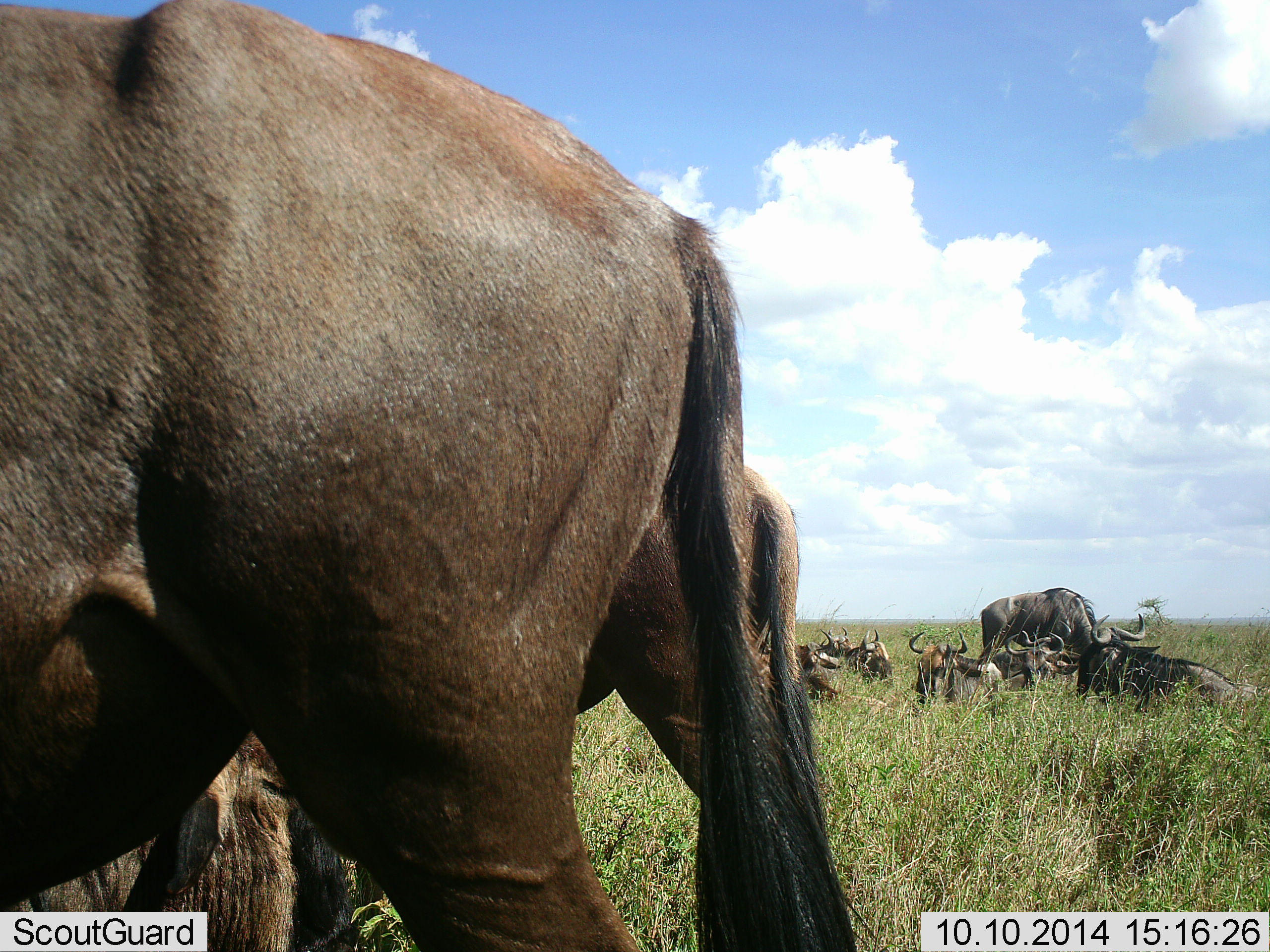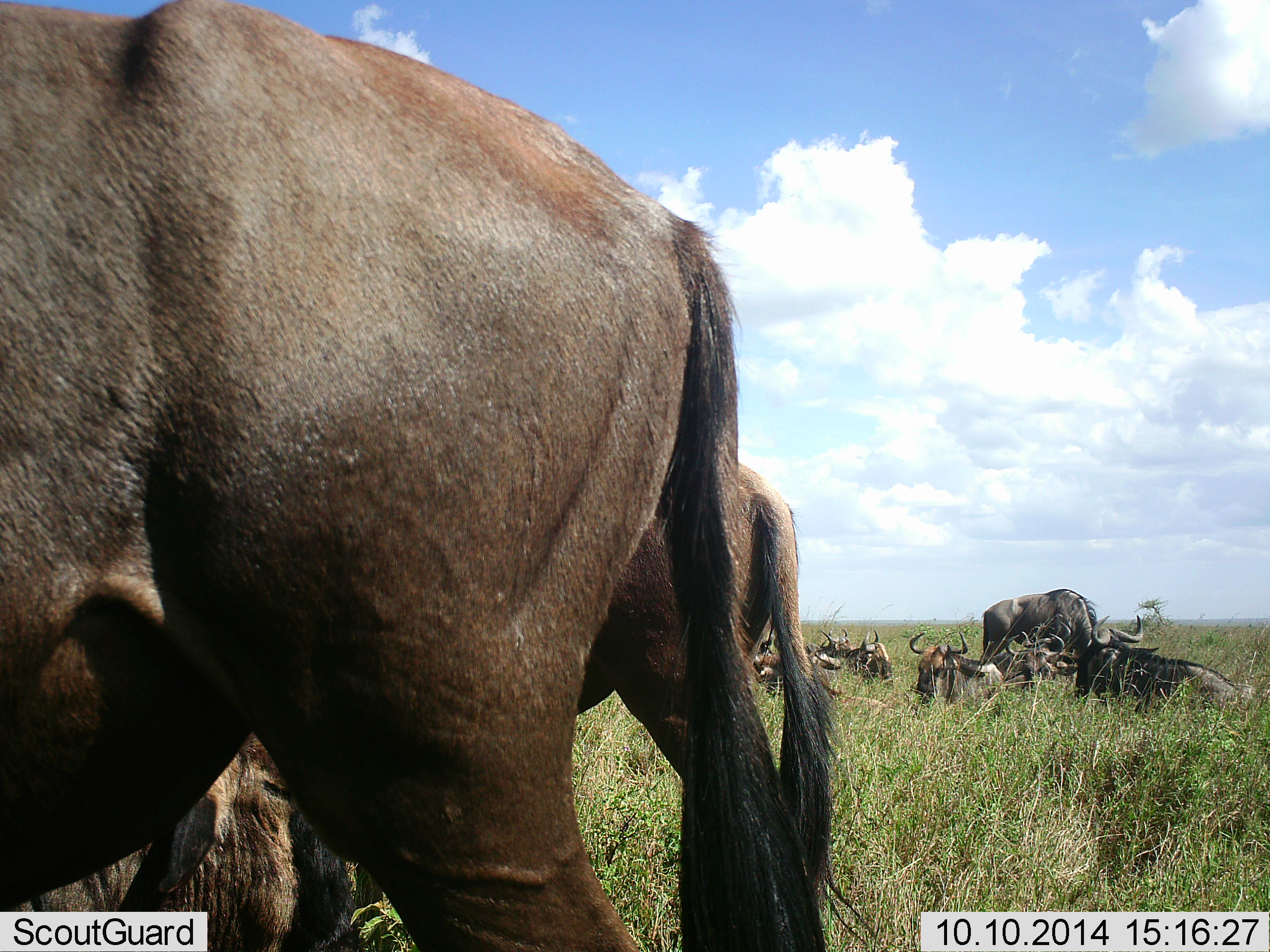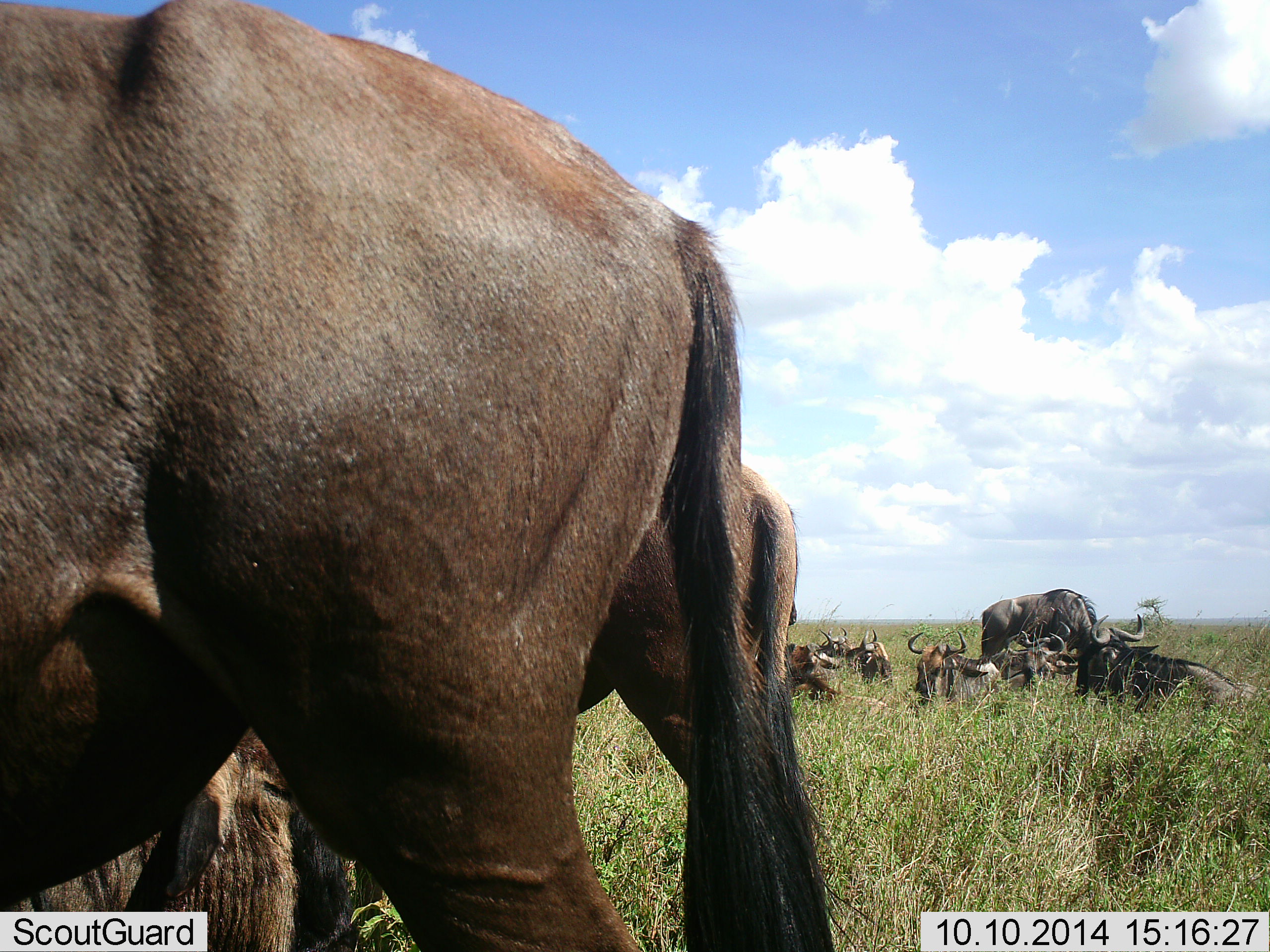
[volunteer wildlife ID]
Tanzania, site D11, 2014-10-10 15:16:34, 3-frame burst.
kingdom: Animalia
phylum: Chordata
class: Mammalia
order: Artiodactyla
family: Bovidae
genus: Connochaetes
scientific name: Connochaetes taurinus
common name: blue wildebeest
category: wildebeest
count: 11-50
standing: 80%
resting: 90%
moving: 10%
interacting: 0%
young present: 0%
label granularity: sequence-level